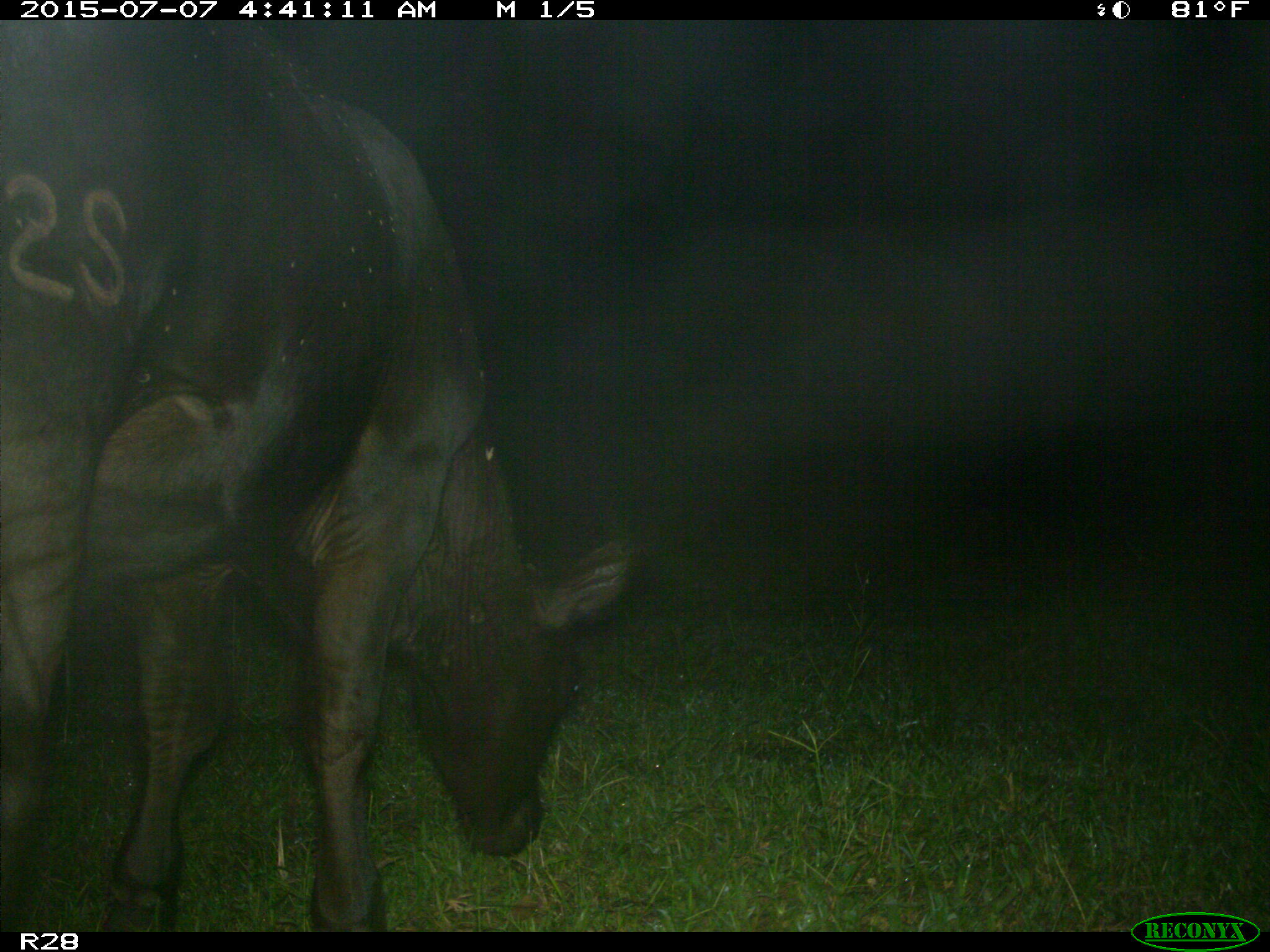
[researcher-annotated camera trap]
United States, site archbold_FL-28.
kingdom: Animalia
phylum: Chordata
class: Mammalia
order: Artiodactyla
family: Bovidae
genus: Bos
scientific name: Bos taurus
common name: domestic cow